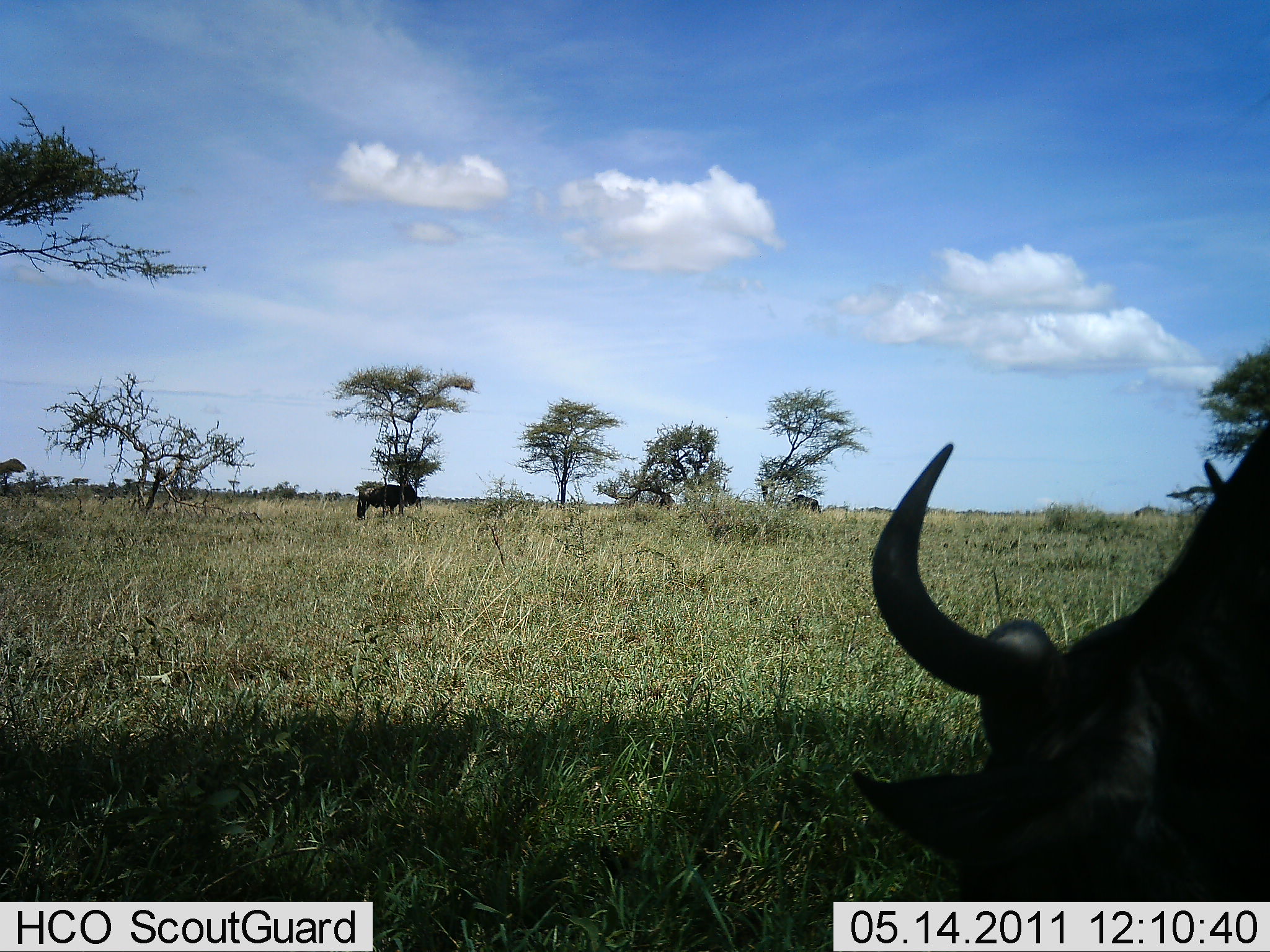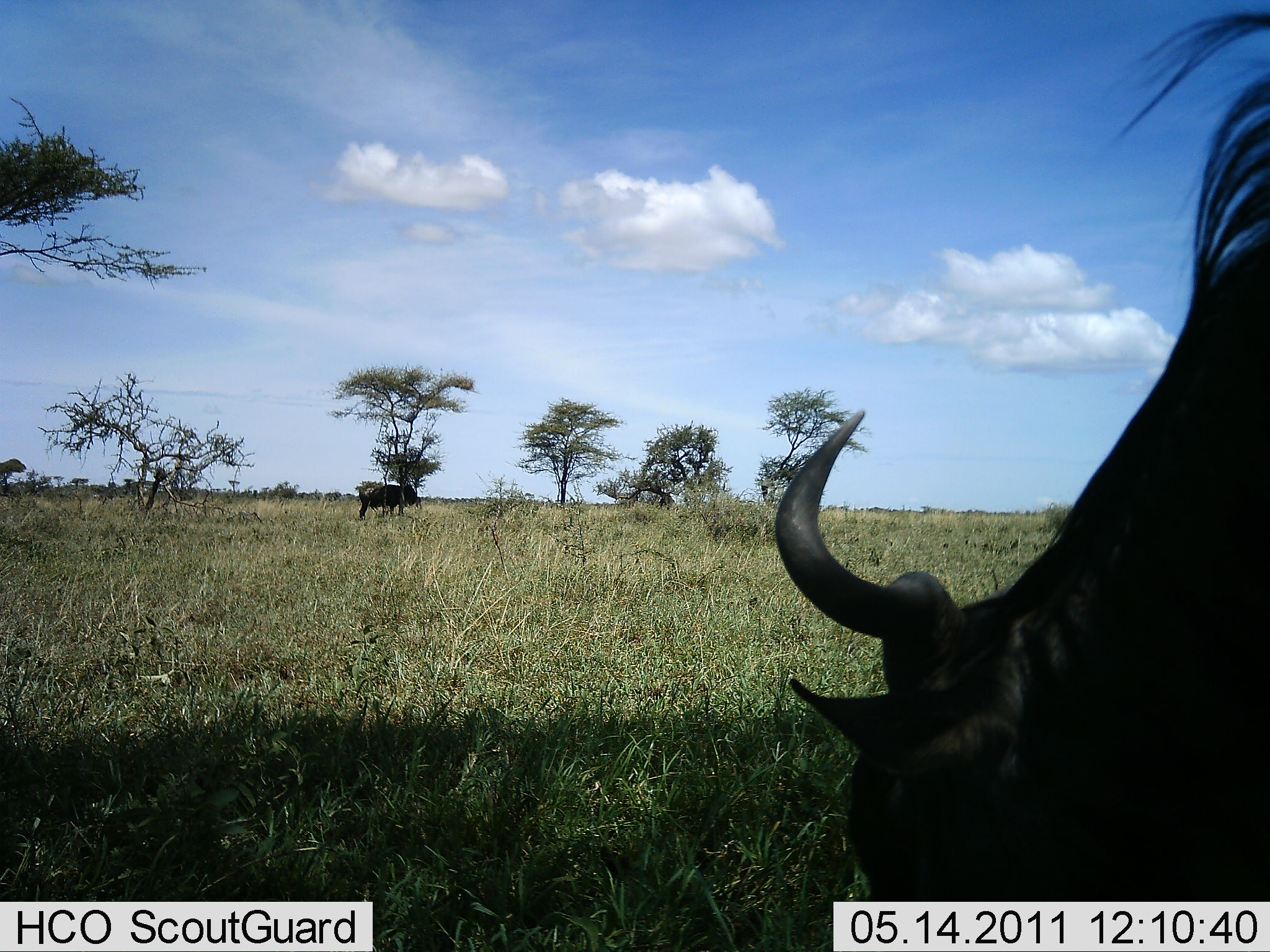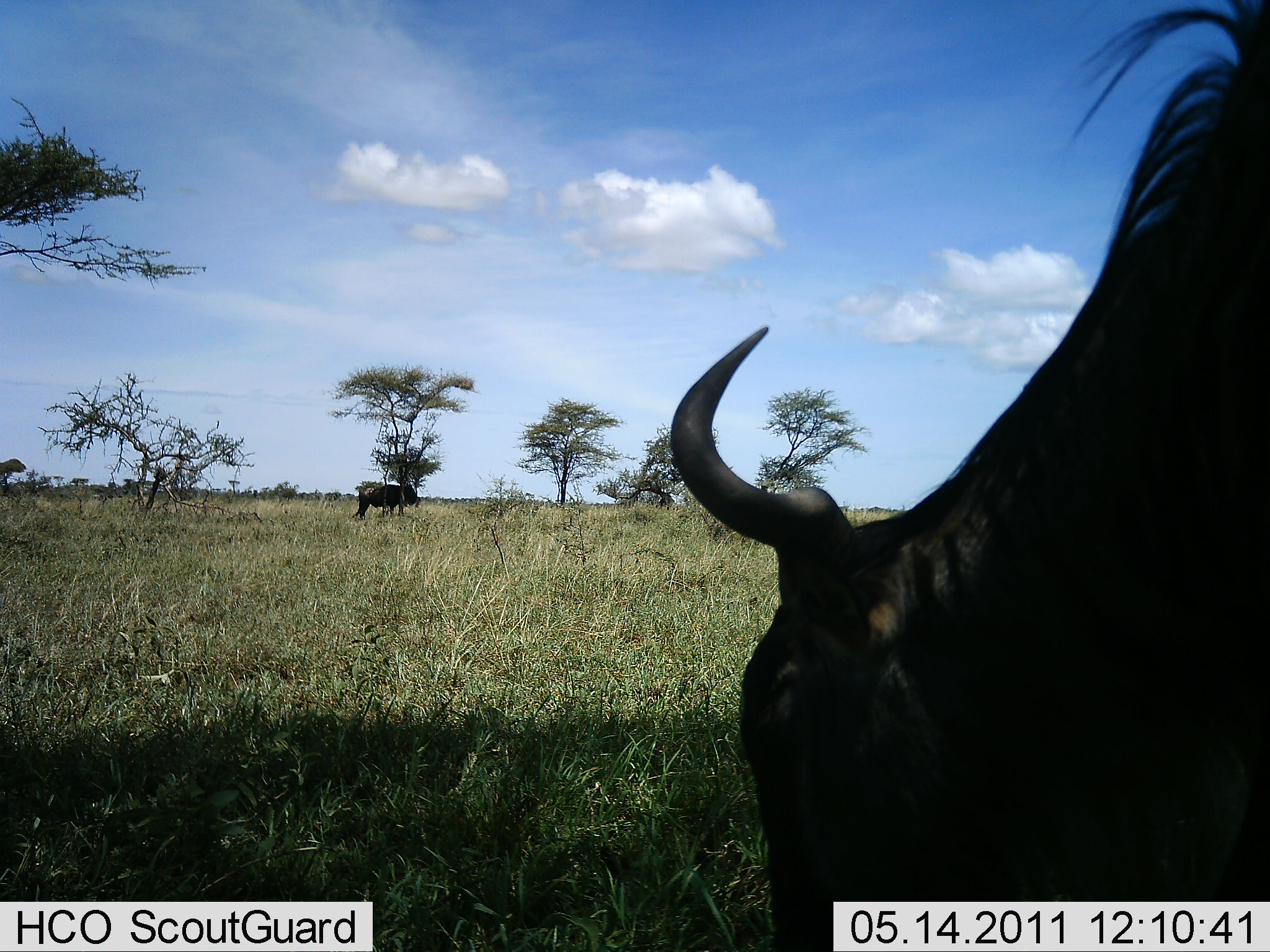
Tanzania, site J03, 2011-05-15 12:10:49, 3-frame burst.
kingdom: Animalia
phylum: Chordata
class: Mammalia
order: Artiodactyla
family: Bovidae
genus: Connochaetes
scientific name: Connochaetes taurinus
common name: blue wildebeest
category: wildebeest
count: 2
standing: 58%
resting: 0%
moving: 8%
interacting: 0%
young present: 0%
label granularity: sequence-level